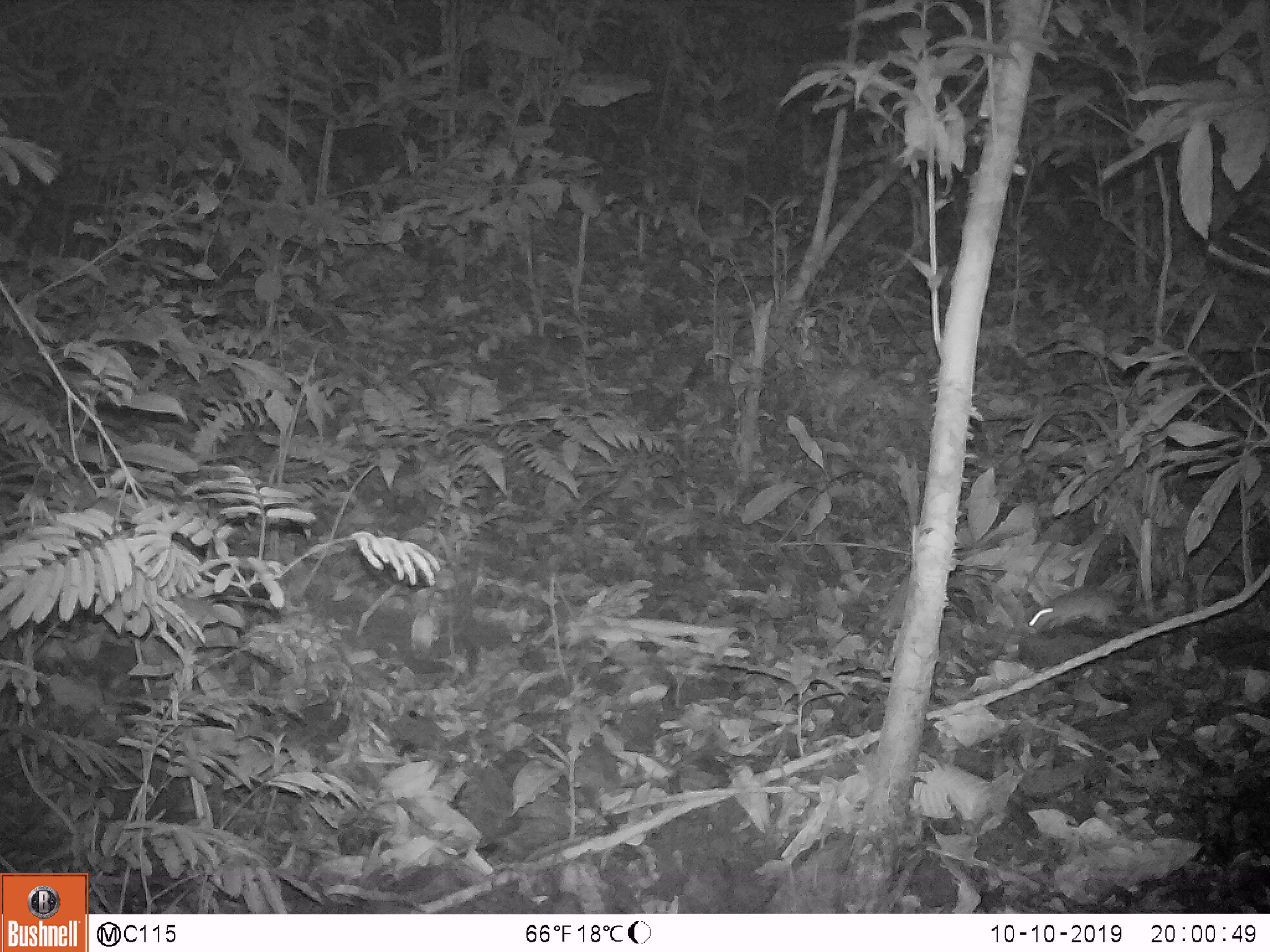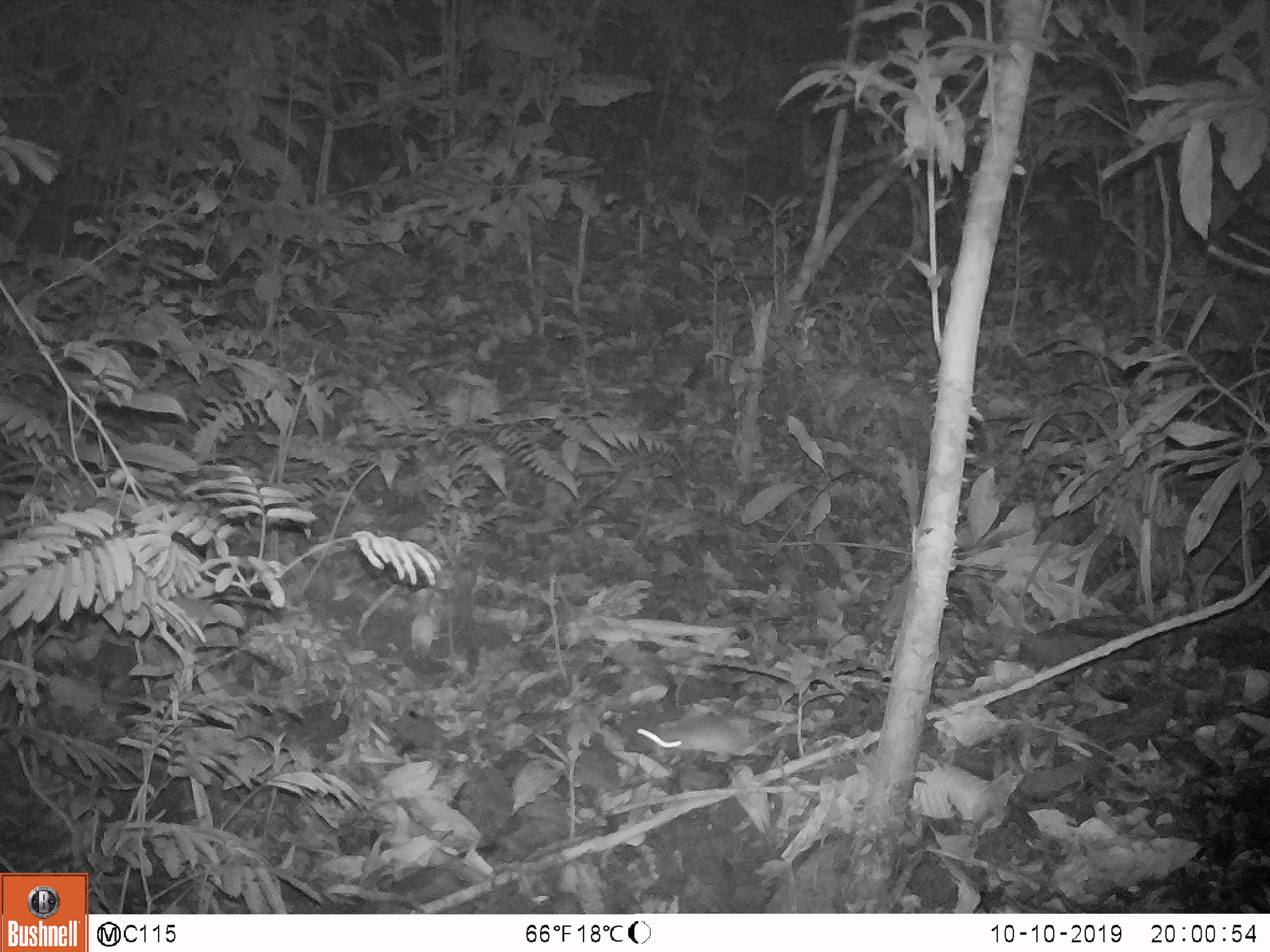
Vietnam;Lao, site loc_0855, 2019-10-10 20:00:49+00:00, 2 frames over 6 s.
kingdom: Animalia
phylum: Chordata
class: Mammalia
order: Rodentia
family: Muridae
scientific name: Muridae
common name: old-world mice and rats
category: unidentified murid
Unidentified murid (old-world mice and rats) (Muridae). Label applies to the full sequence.